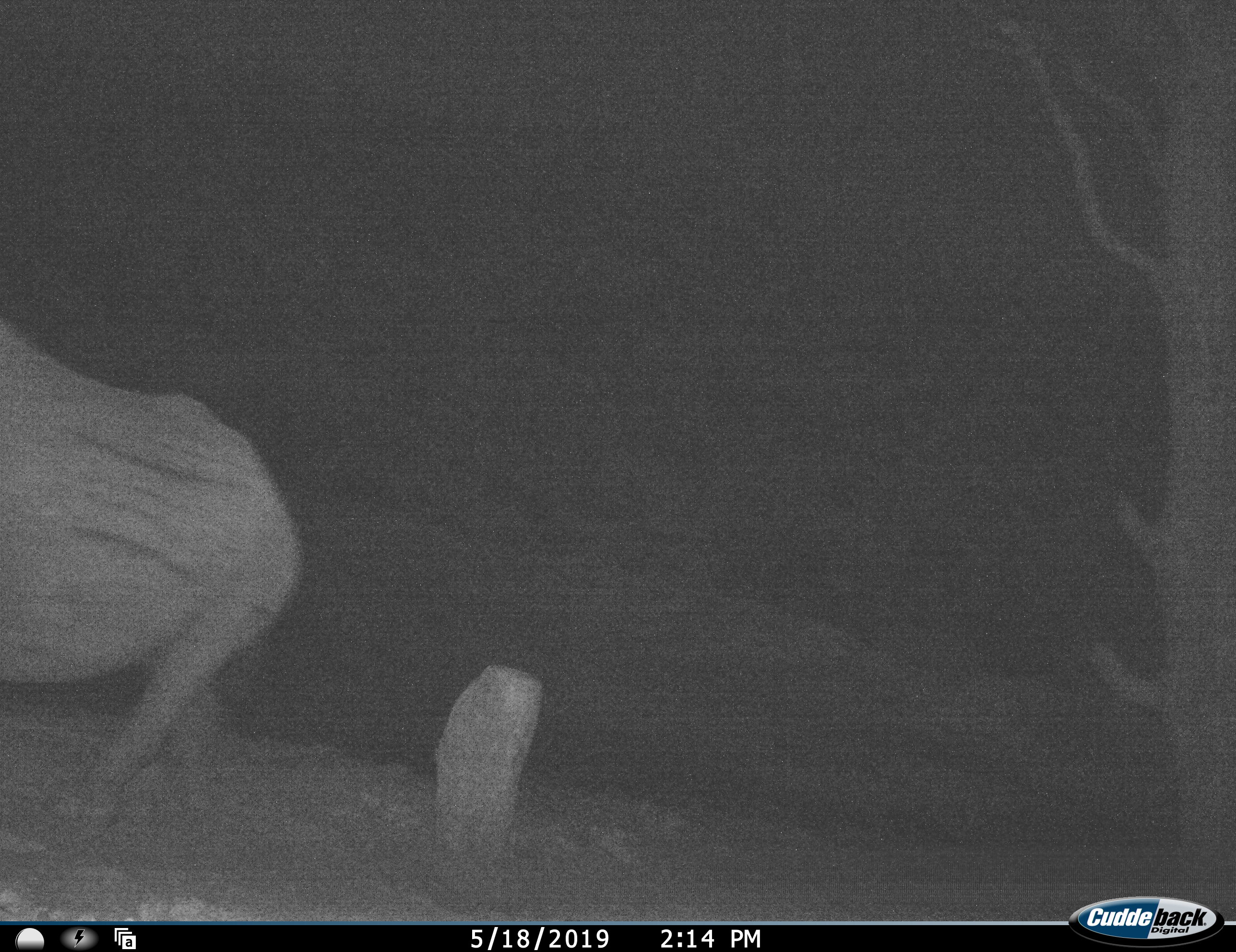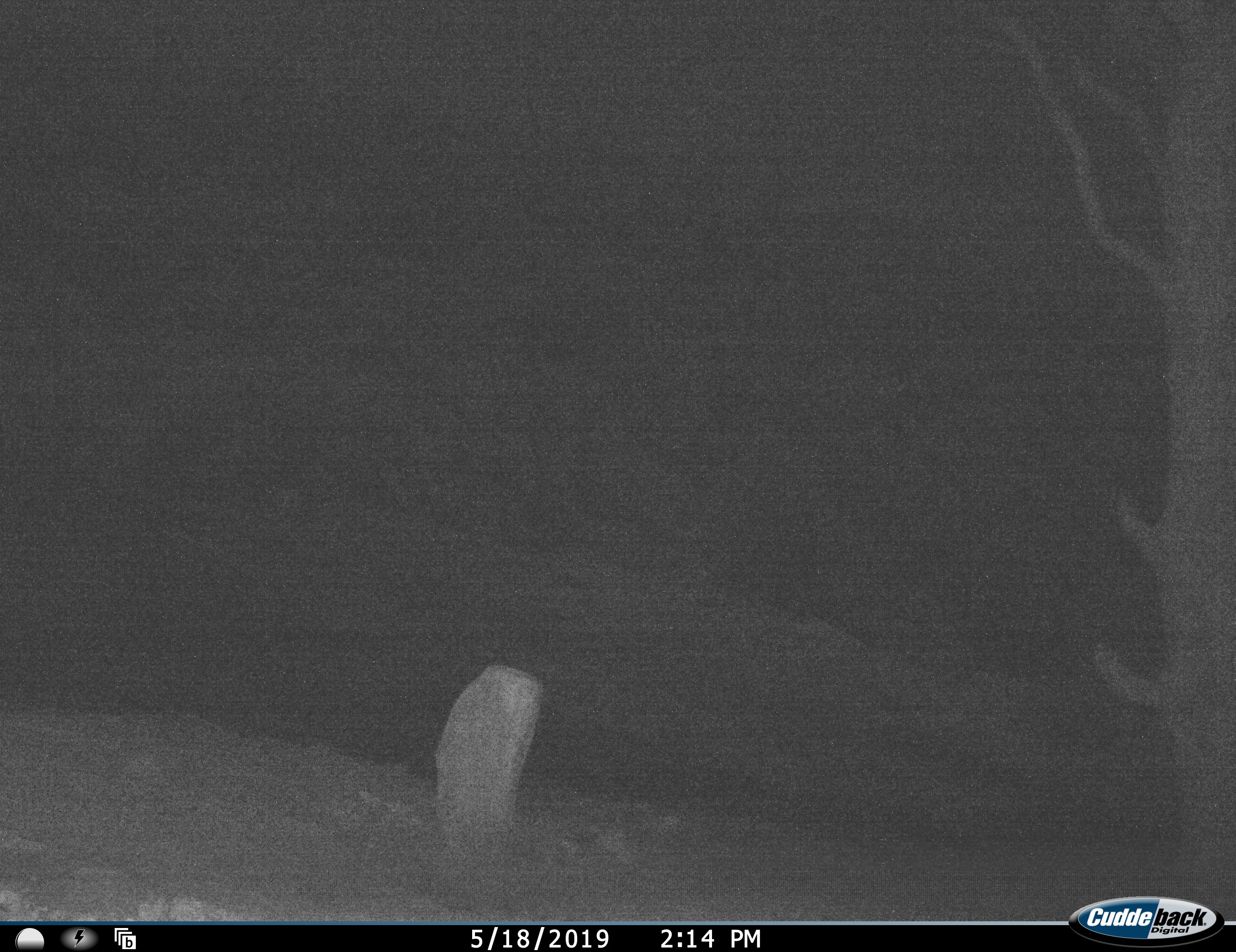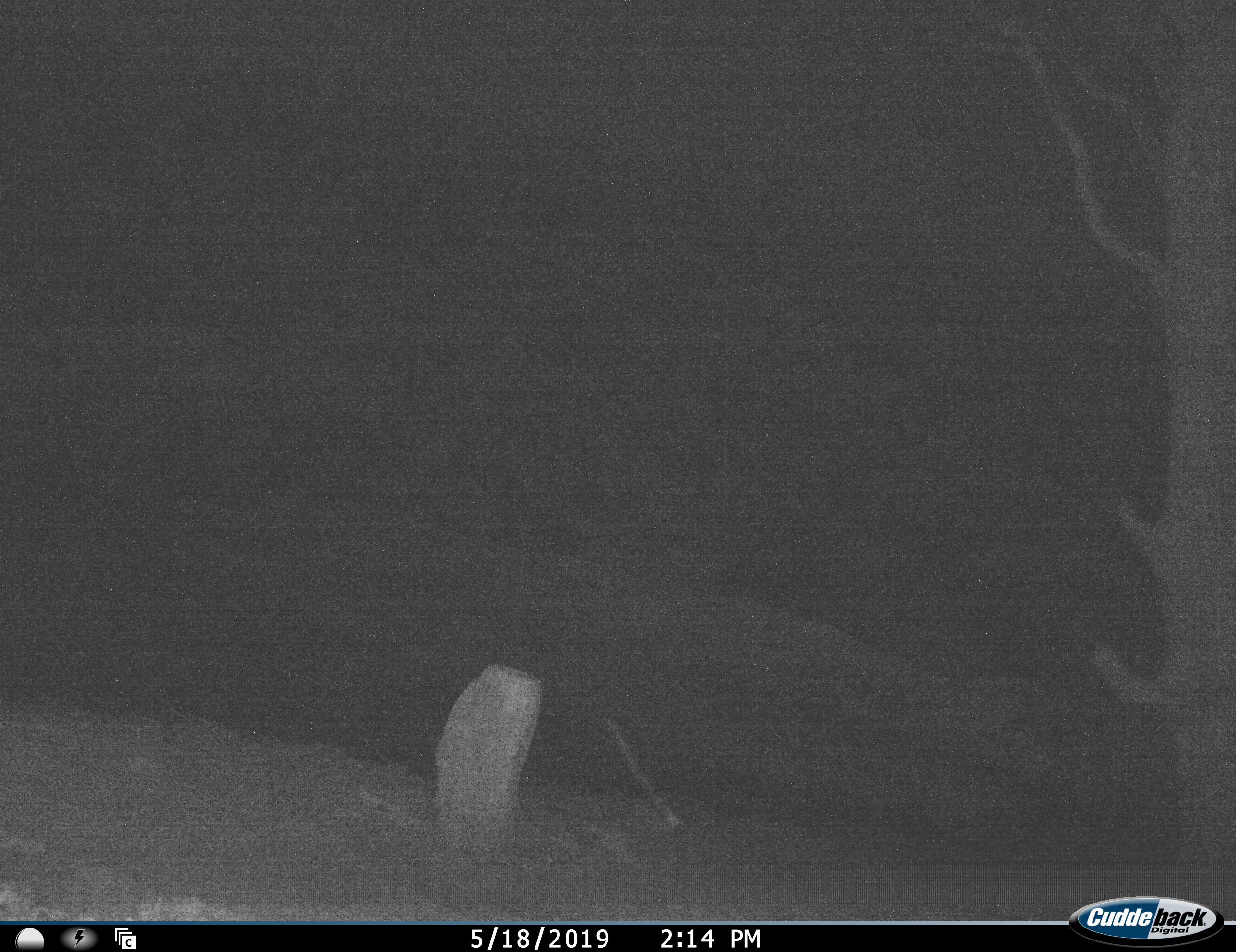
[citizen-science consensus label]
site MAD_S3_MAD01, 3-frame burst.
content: unidentified animal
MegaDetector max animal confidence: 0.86